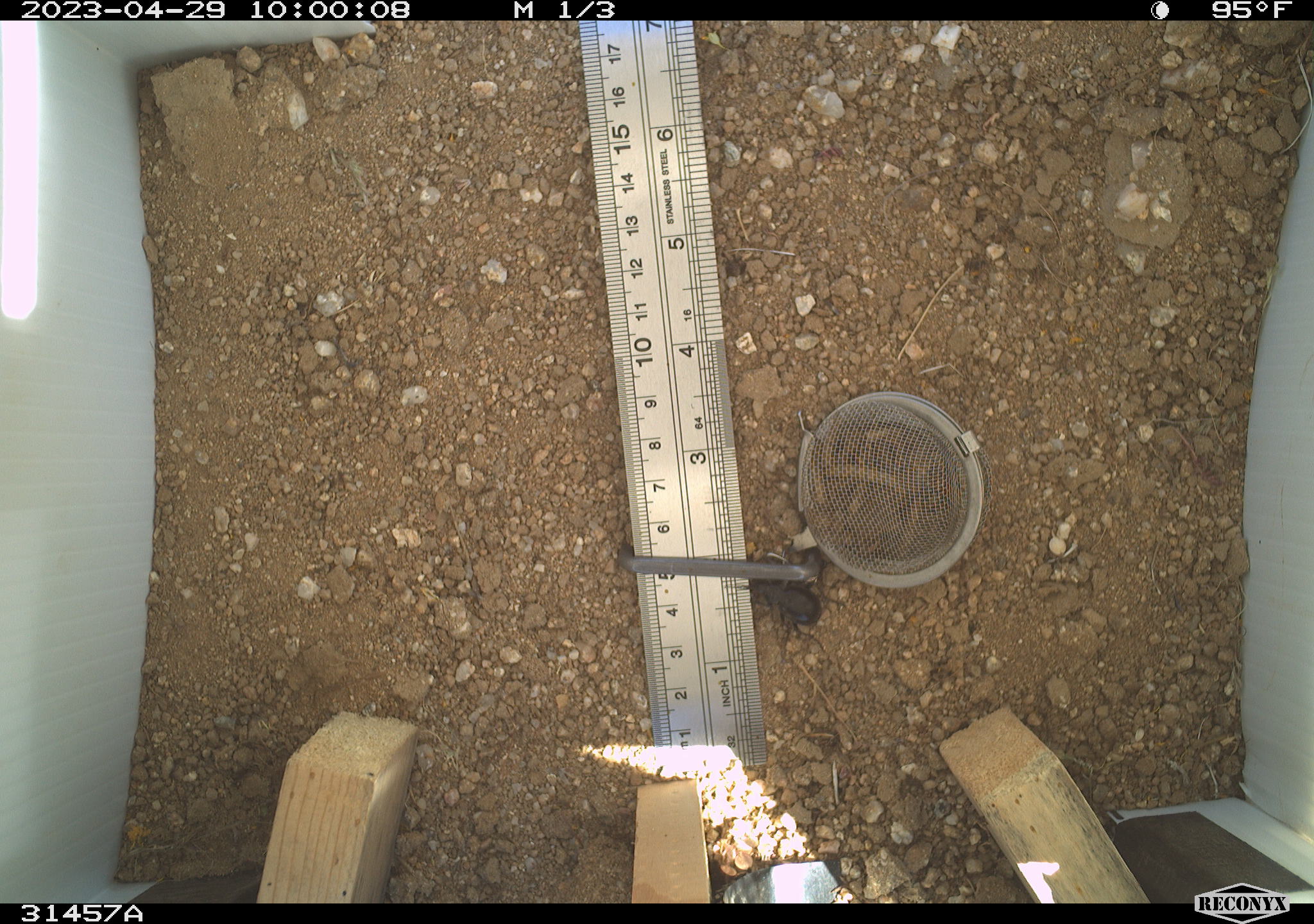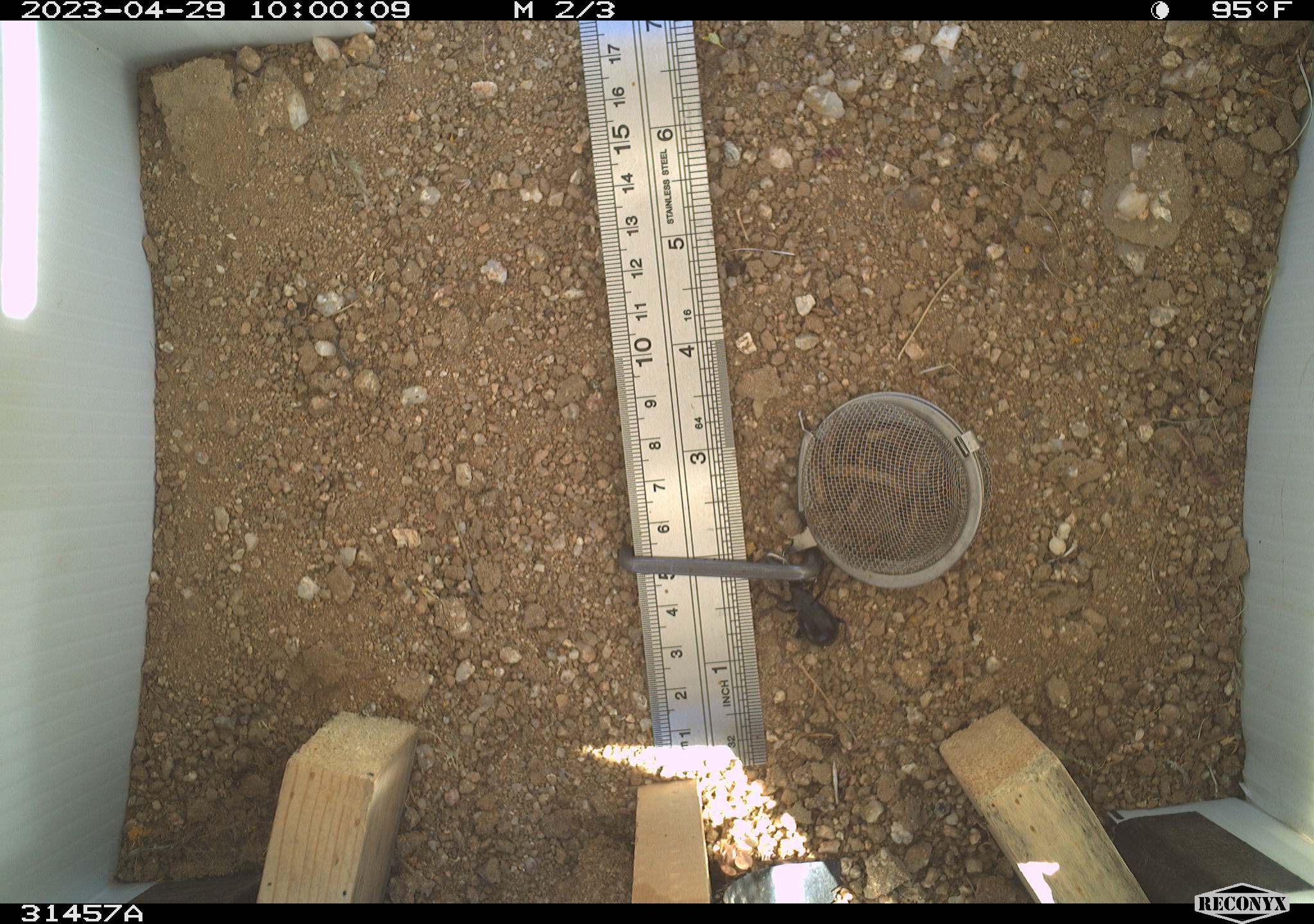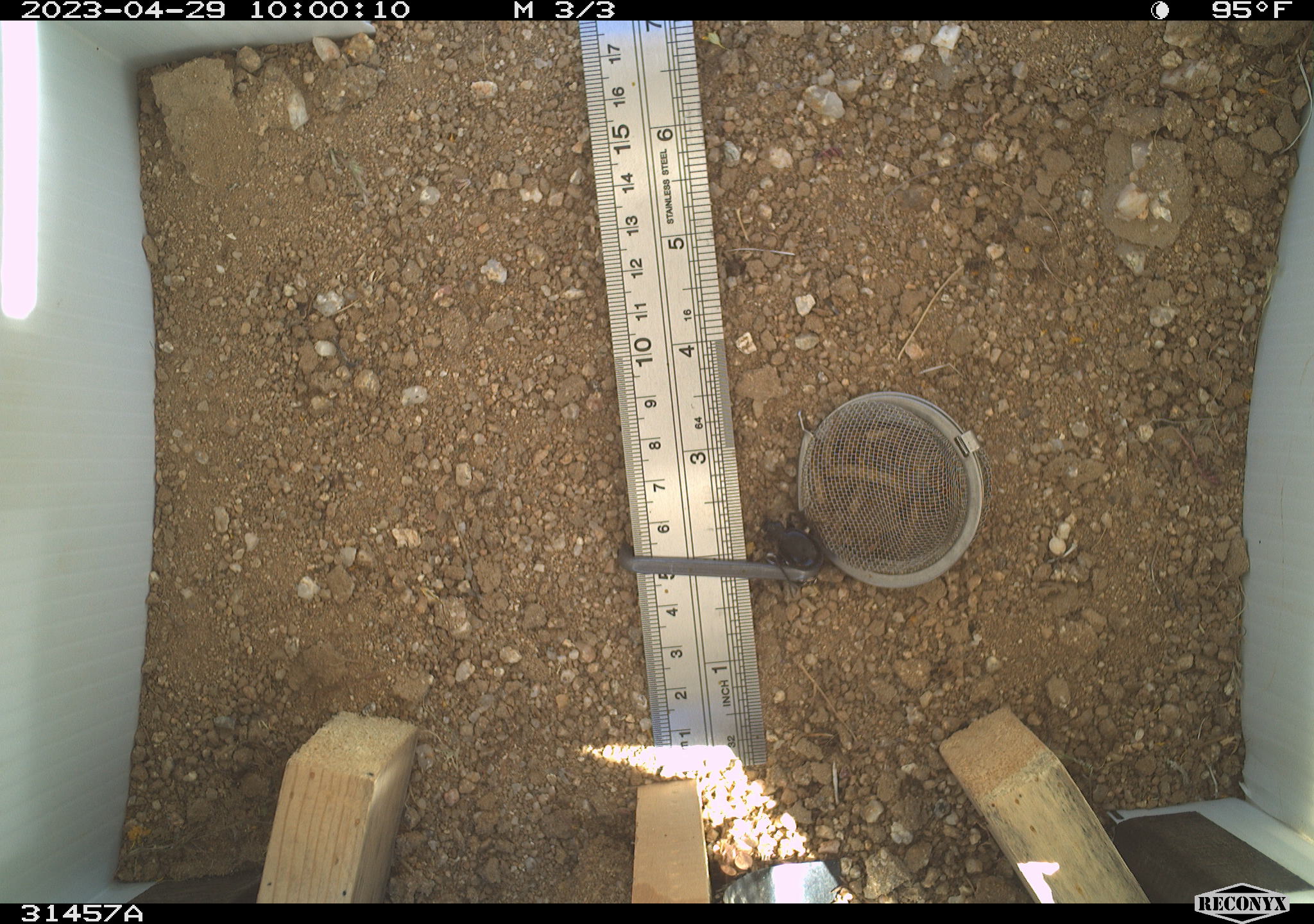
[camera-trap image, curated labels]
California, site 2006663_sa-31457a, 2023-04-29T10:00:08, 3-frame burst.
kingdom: Animalia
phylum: Arthropoda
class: Insecta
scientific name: Insecta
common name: insect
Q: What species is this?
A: Insect (Insecta).